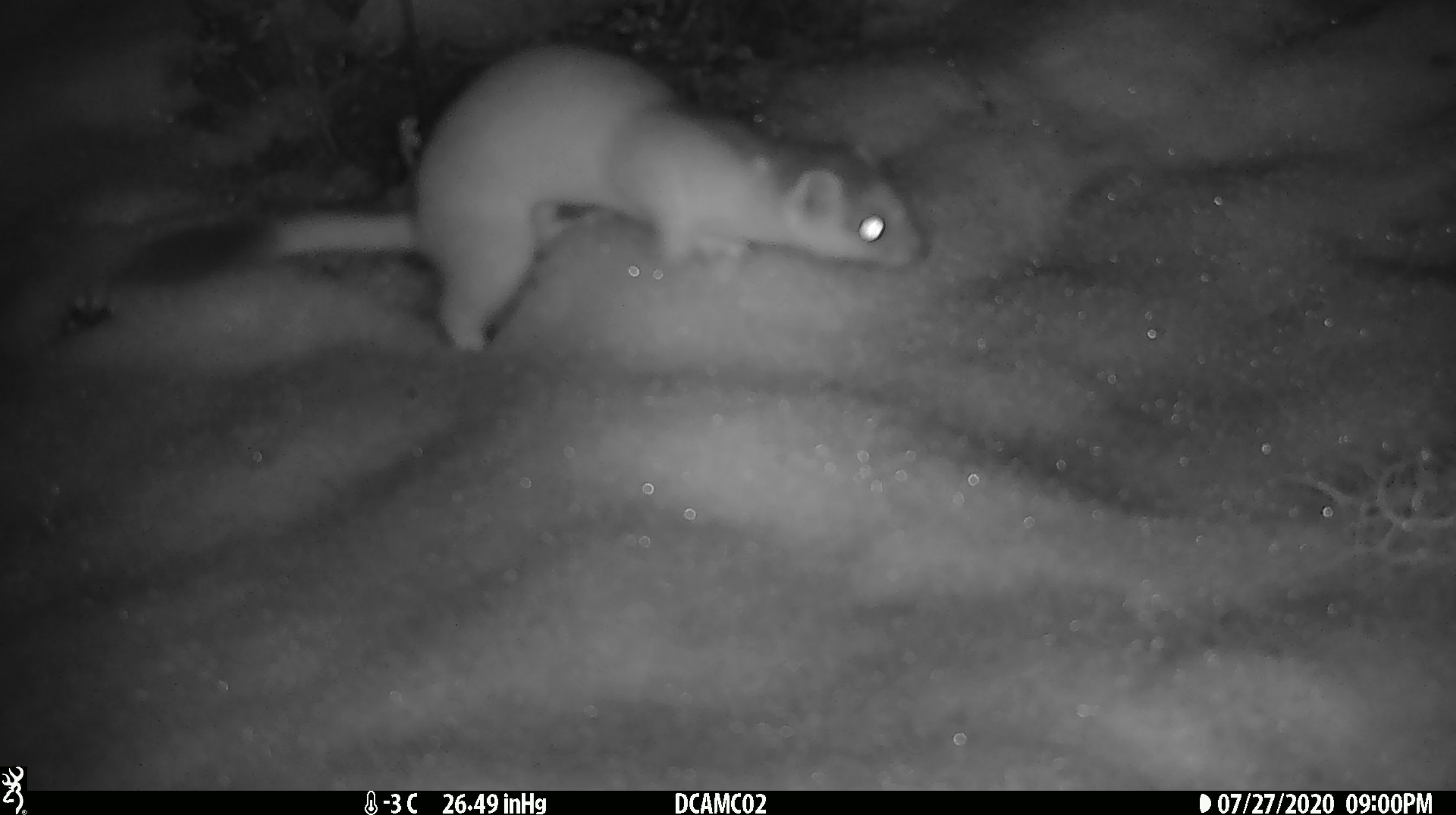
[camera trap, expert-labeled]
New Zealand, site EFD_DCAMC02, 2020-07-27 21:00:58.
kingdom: Animalia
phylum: Chordata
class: Mammalia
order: Carnivora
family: Mustelidae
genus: Mustela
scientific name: Mustela erminea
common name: stoat